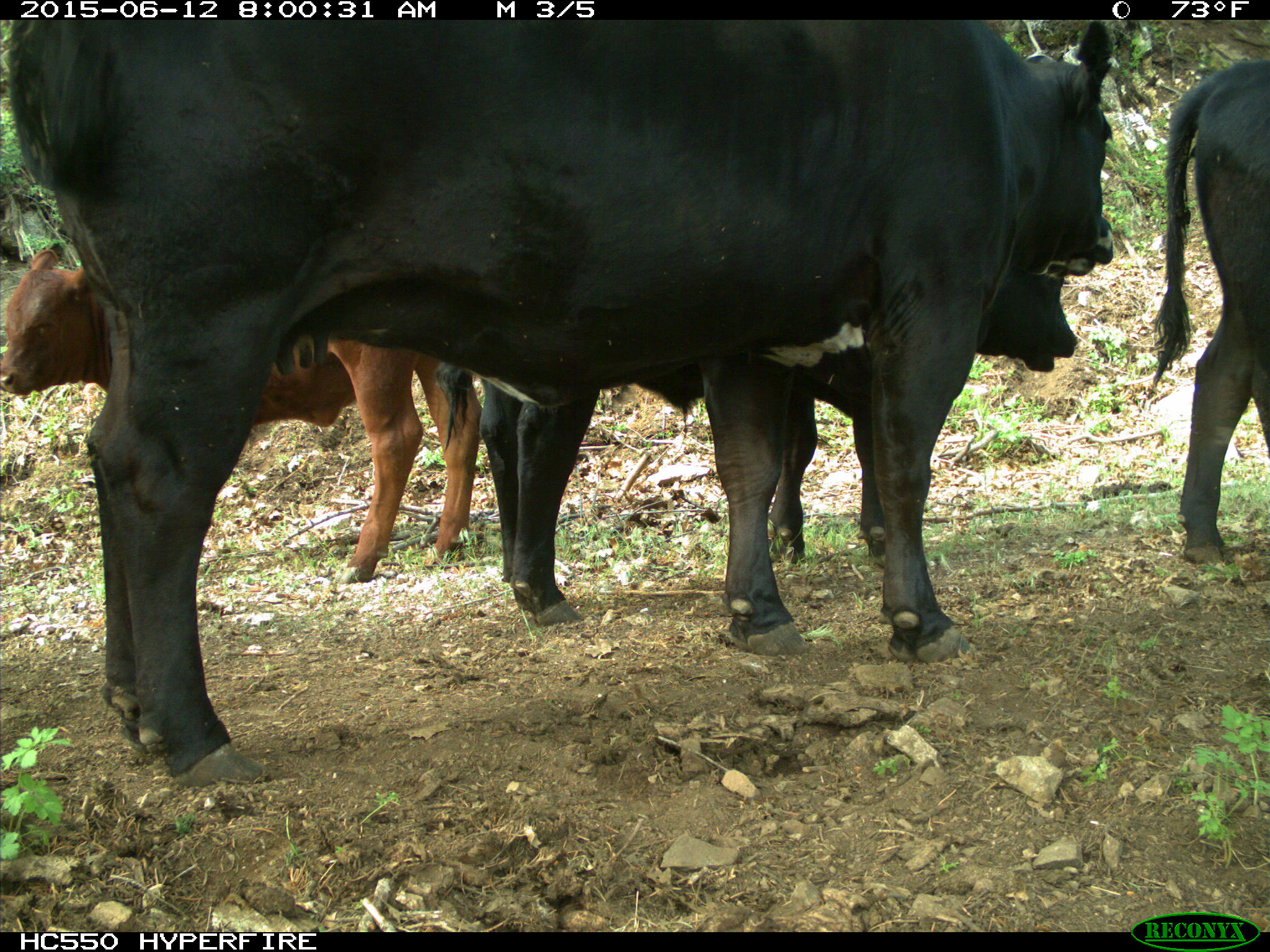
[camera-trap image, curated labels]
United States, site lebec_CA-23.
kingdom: Animalia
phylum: Chordata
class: Mammalia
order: Artiodactyla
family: Bovidae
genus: Bos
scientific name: Bos taurus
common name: domestic cow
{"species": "Bos taurus (domestic cow)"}